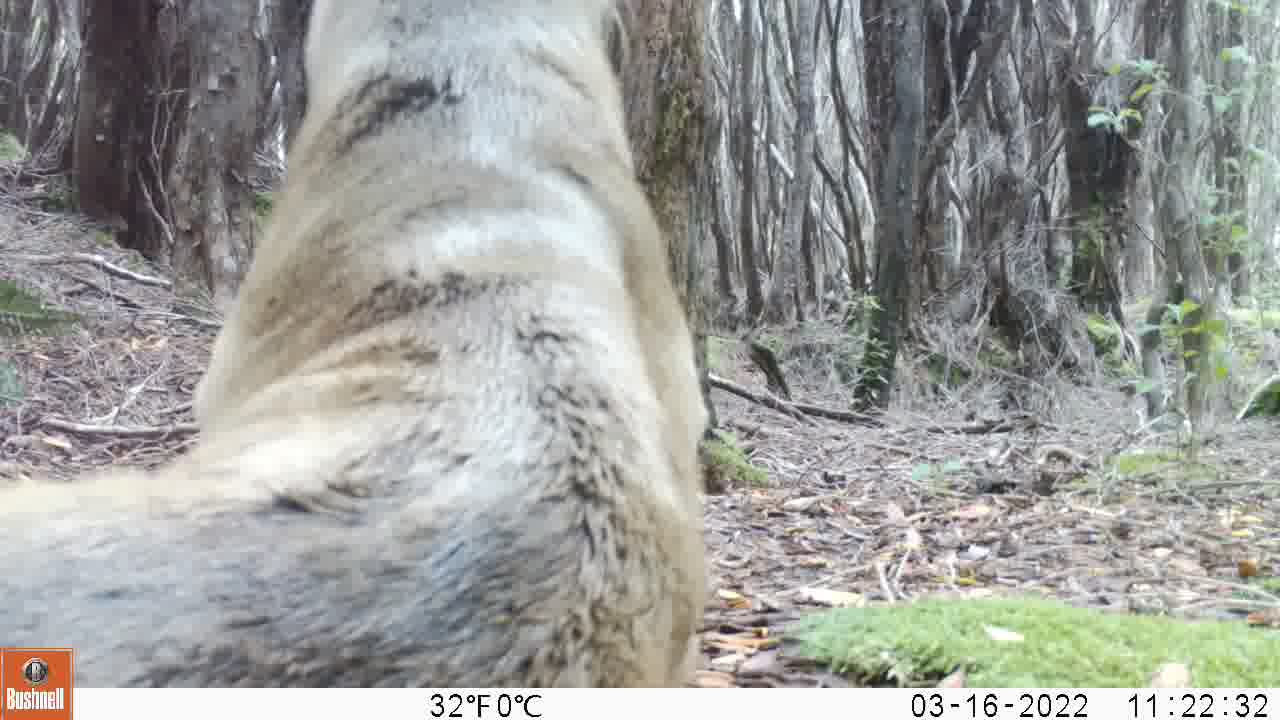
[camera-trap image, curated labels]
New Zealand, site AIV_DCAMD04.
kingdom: Animalia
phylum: Chordata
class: Mammalia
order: Carnivora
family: Otariidae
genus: Phocarctos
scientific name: Phocarctos hookeri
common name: new zealand sea lion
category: sealion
Sealion (new zealand sea lion) (Phocarctos hookeri).